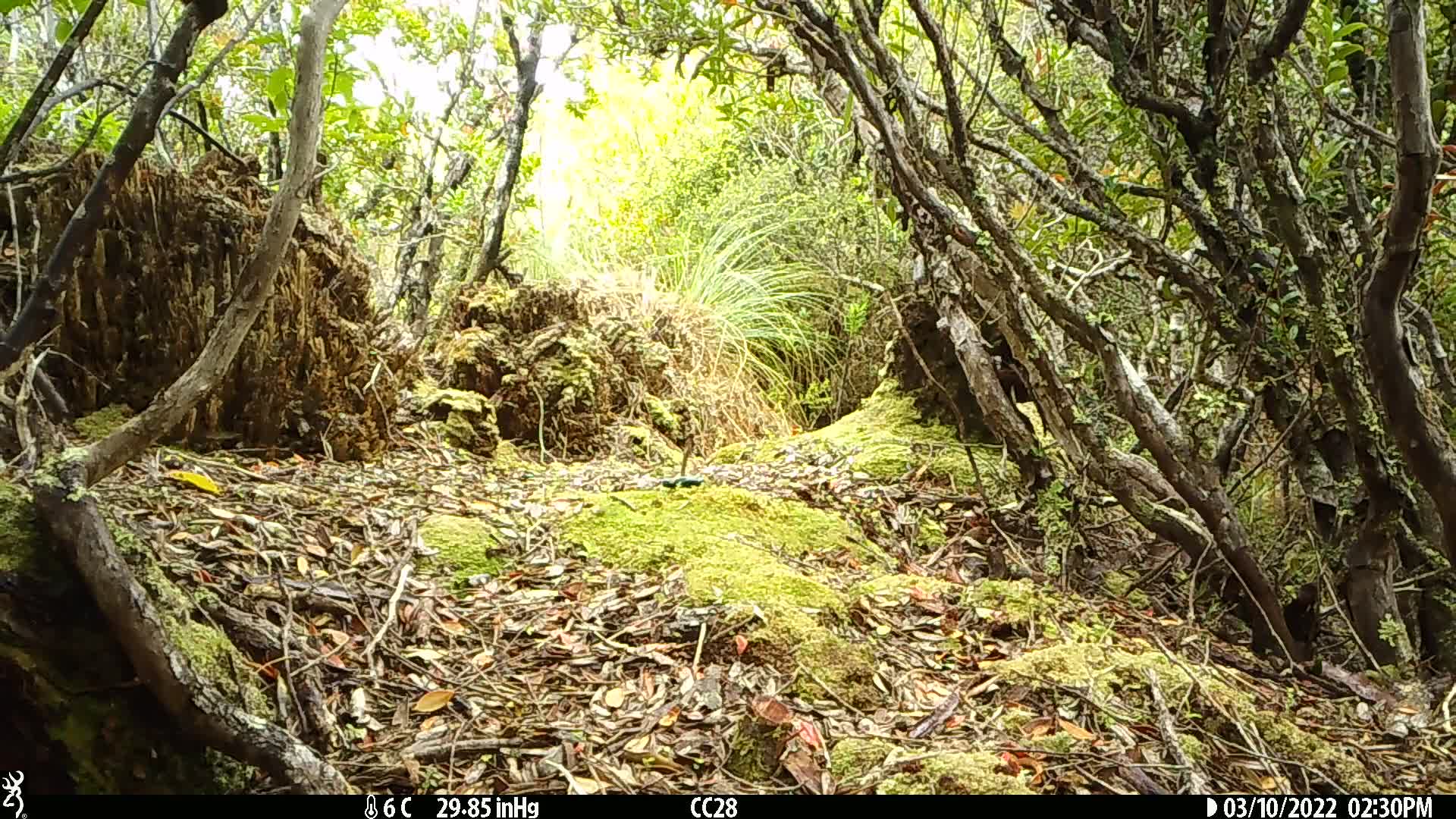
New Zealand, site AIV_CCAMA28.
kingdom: Animalia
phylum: Chordata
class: Aves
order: Passeriformes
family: Meliphagidae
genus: Anthornis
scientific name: Anthornis melanura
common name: new zealand bellbird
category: bellbird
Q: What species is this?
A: Bellbird (new zealand bellbird) (Anthornis melanura).